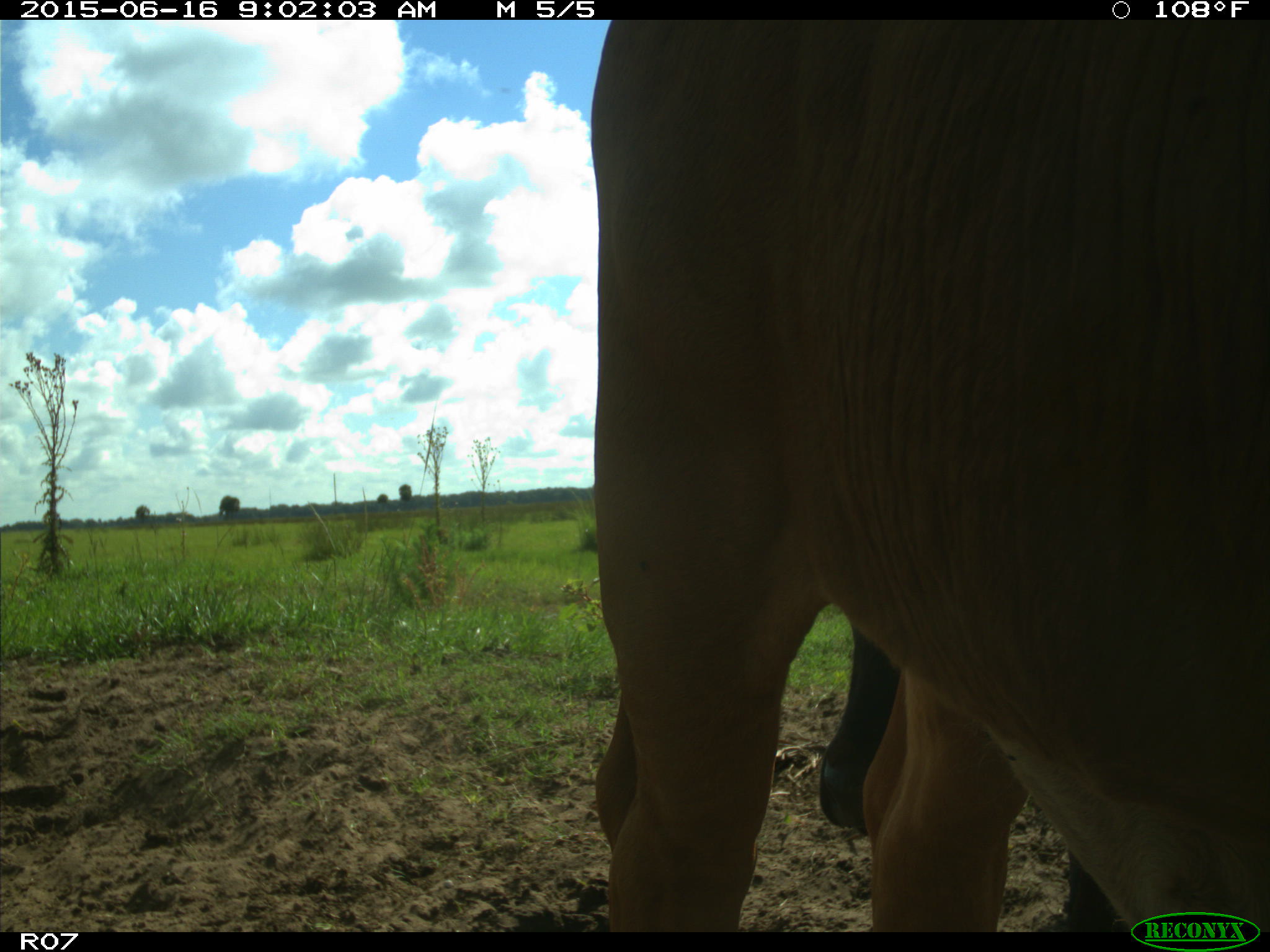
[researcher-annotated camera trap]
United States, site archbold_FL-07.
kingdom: Animalia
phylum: Chordata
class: Mammalia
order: Artiodactyla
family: Bovidae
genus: Bos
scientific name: Bos taurus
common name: domestic cow